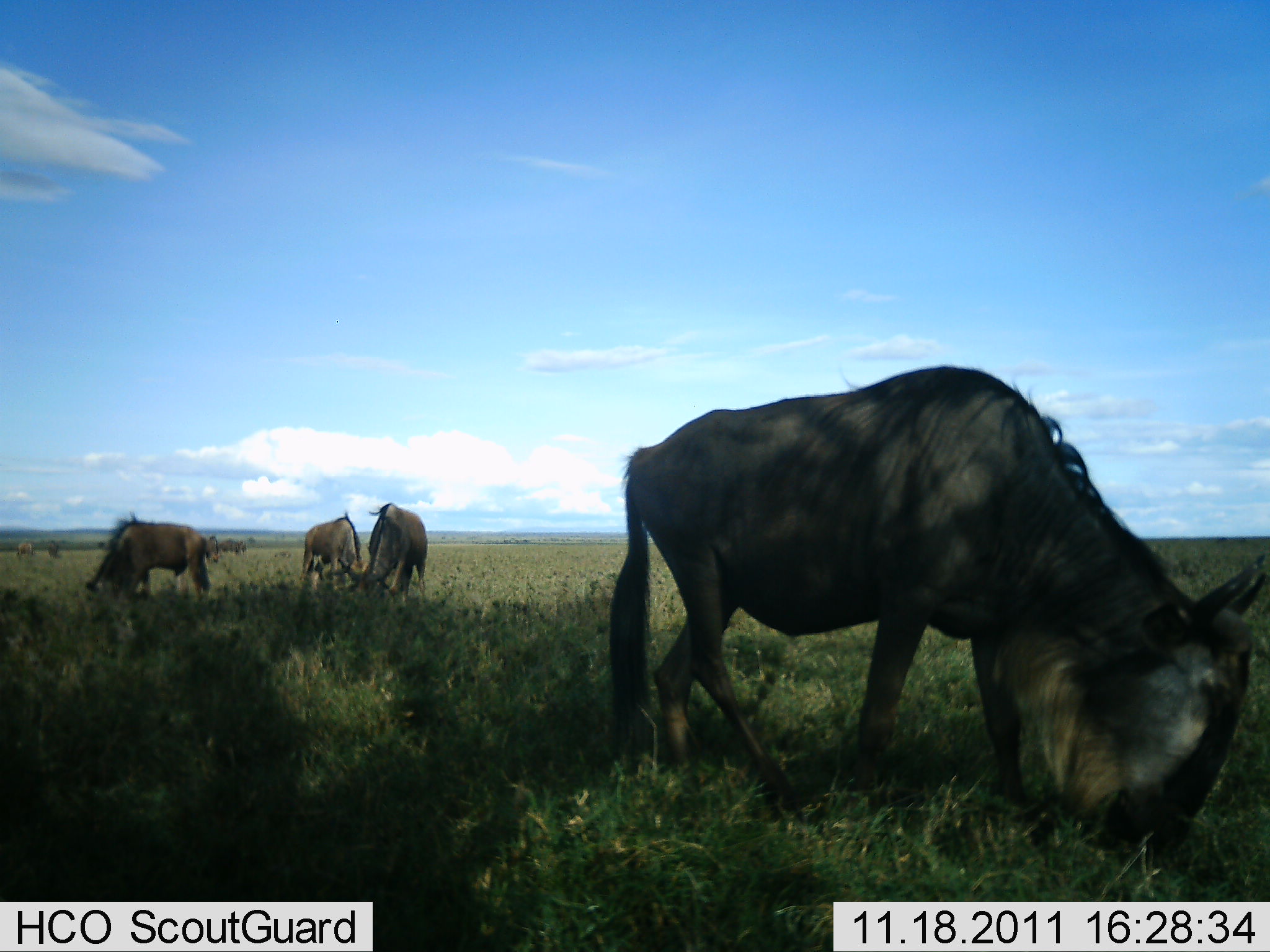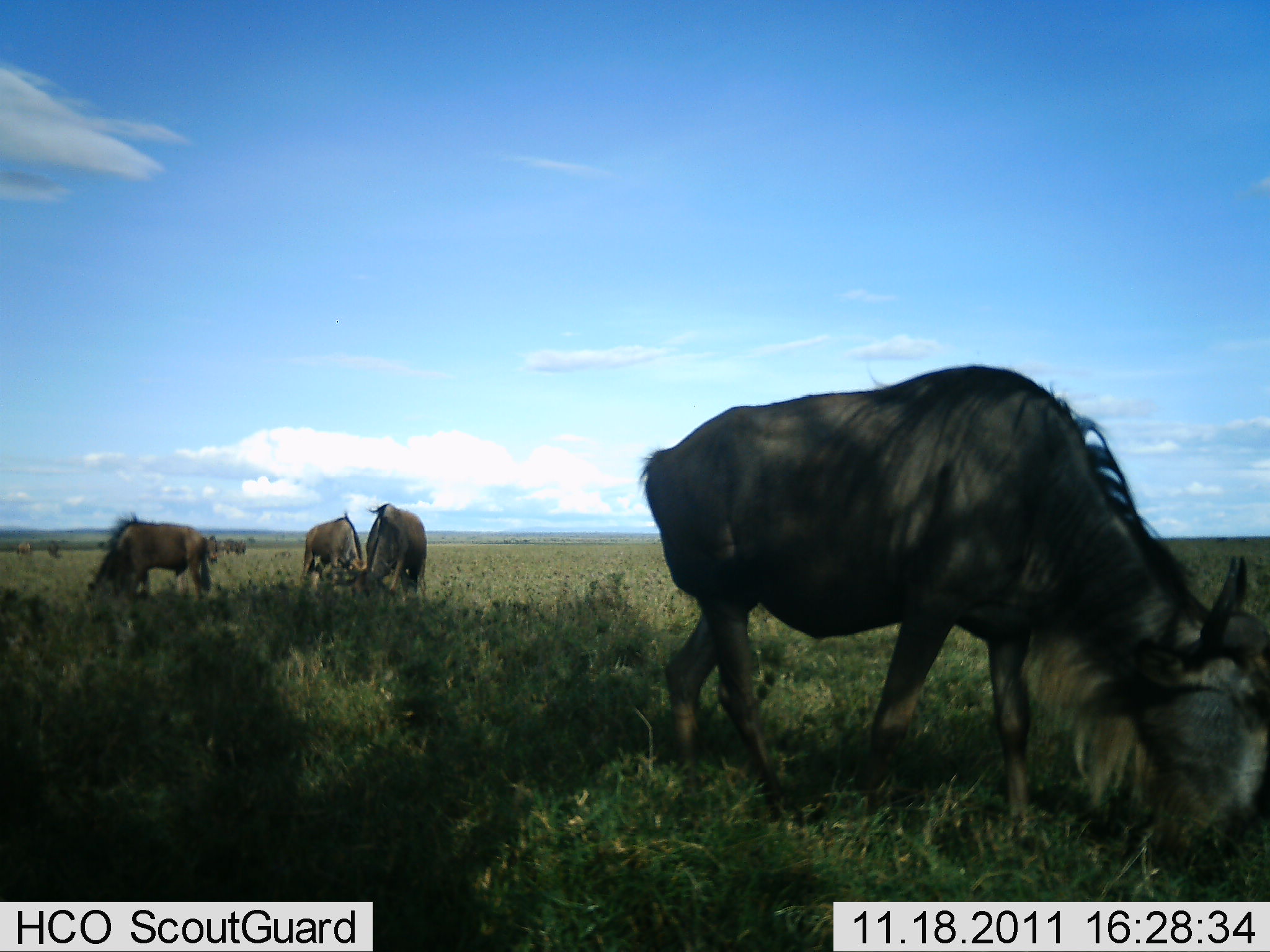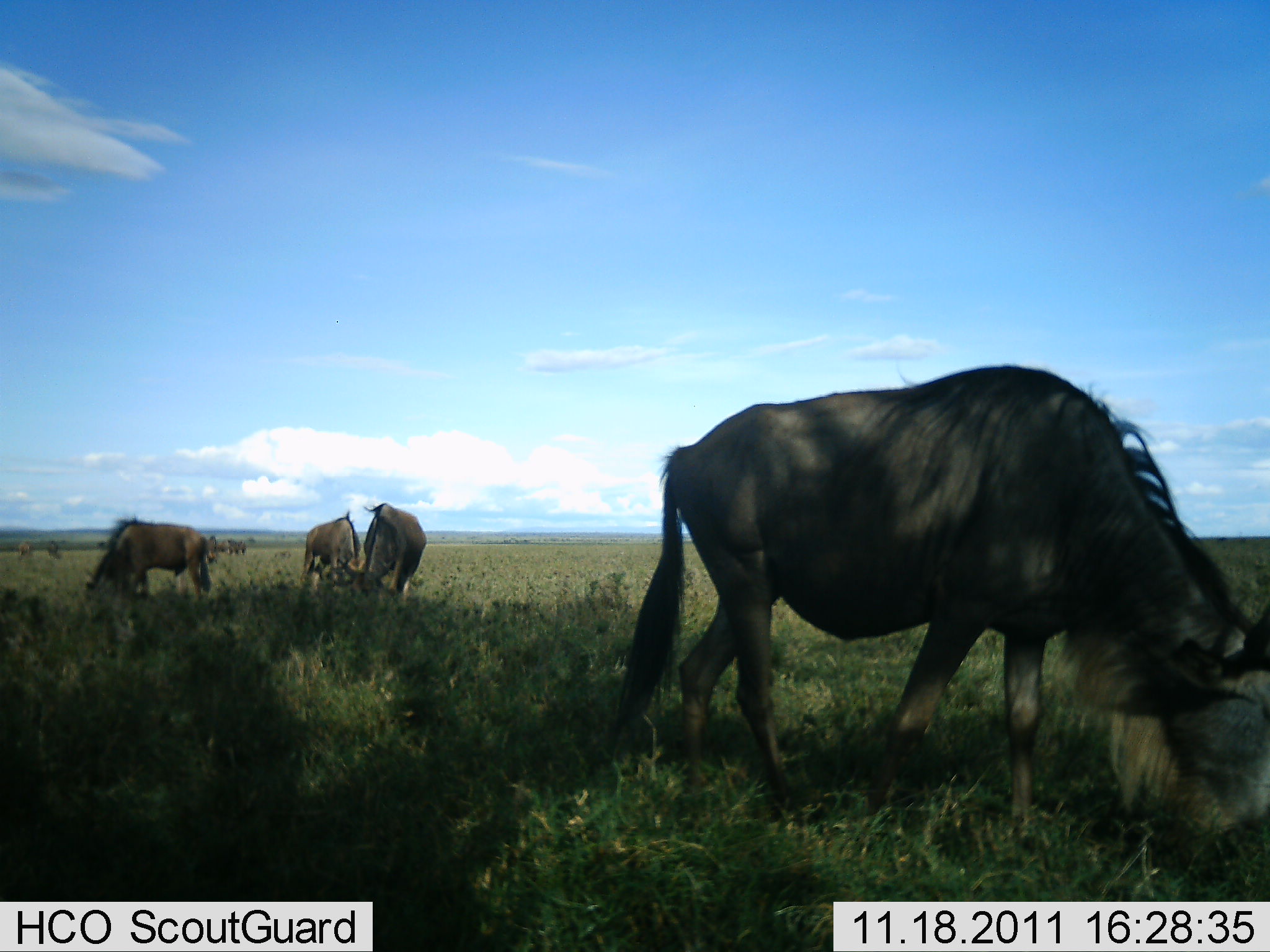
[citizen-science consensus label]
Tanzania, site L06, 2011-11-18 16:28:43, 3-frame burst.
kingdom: Animalia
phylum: Chordata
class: Mammalia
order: Artiodactyla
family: Bovidae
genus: Connochaetes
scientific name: Connochaetes taurinus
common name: blue wildebeest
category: wildebeest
Wildebeest (blue wildebeest) (Connochaetes taurinus), count 4. Behavior (volunteer vote fractions): standing 0%, resting 0%, moving 21%, interacting 0%. Young present (vote fraction): 0%. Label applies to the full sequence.